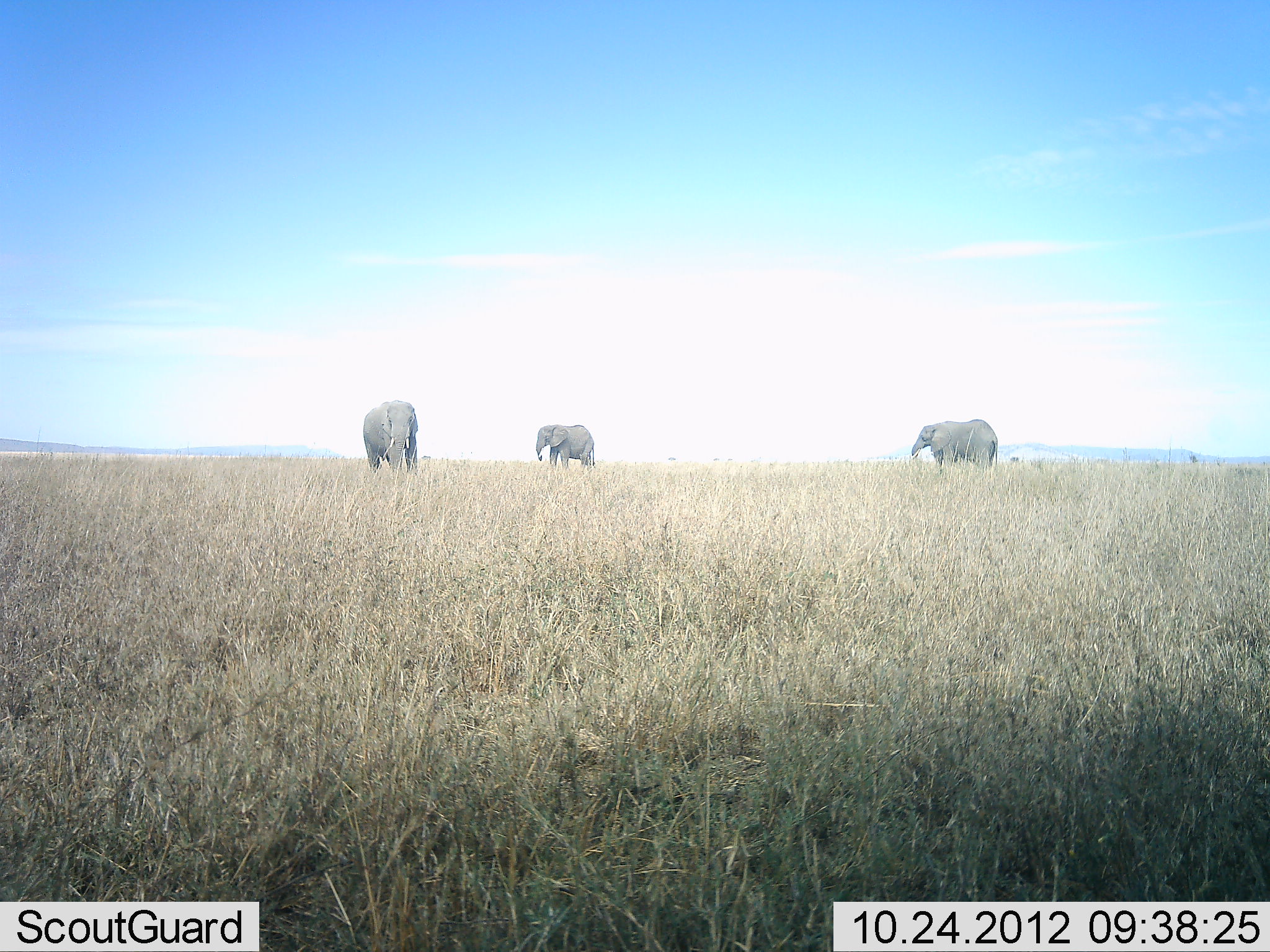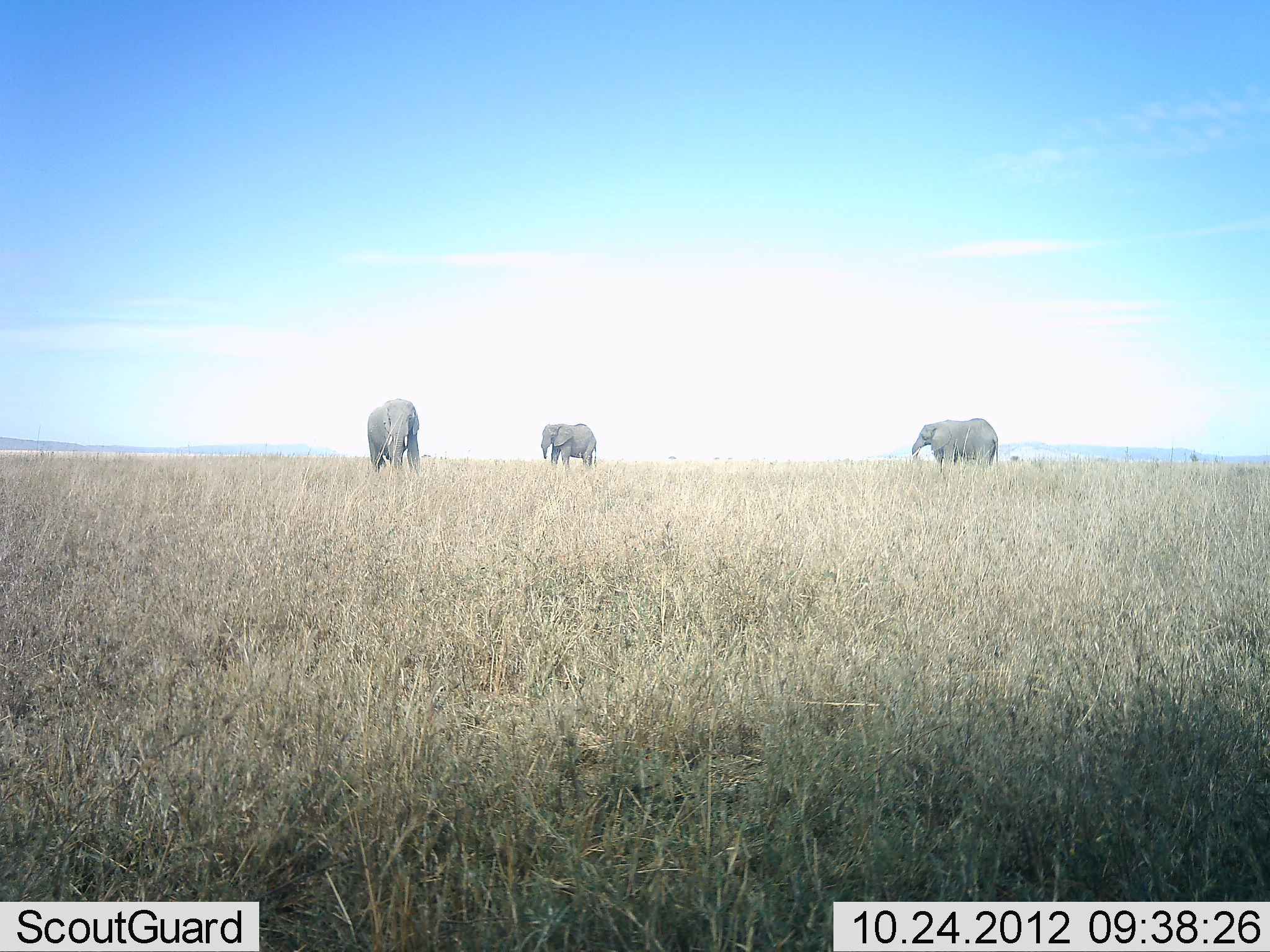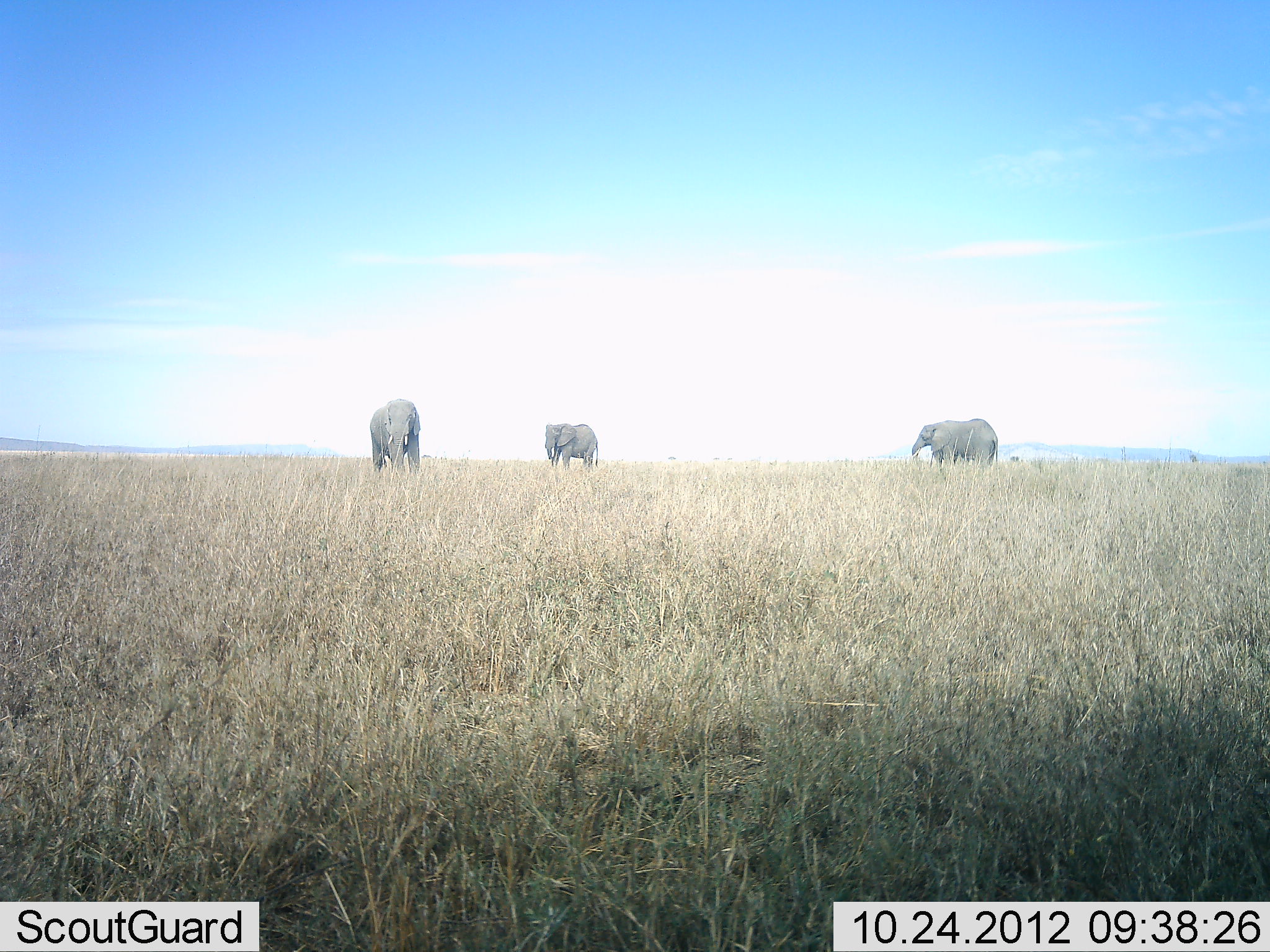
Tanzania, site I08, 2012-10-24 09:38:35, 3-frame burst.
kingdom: Animalia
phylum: Chordata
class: Mammalia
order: Proboscidea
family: Elephantidae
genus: Loxodonta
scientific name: Loxodonta africana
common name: african bush elephant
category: elephant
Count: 3.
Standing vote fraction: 80%.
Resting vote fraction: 0%.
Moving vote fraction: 0%.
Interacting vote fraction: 0%.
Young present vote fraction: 0%.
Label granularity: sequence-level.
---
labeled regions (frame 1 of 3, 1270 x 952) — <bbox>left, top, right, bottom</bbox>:
animal: <bbox>362, 401, 419, 474</bbox>; <bbox>911, 420, 999, 467</bbox>; <bbox>535, 424, 597, 469</bbox>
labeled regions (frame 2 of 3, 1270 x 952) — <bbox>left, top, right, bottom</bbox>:
animal: <bbox>911, 417, 1000, 468</bbox>; <bbox>366, 398, 423, 476</bbox>; <bbox>541, 423, 598, 469</bbox>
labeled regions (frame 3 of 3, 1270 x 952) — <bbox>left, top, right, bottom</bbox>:
animal: <bbox>910, 418, 1000, 466</bbox>; <bbox>369, 398, 421, 472</bbox>; <bbox>544, 423, 600, 468</bbox>